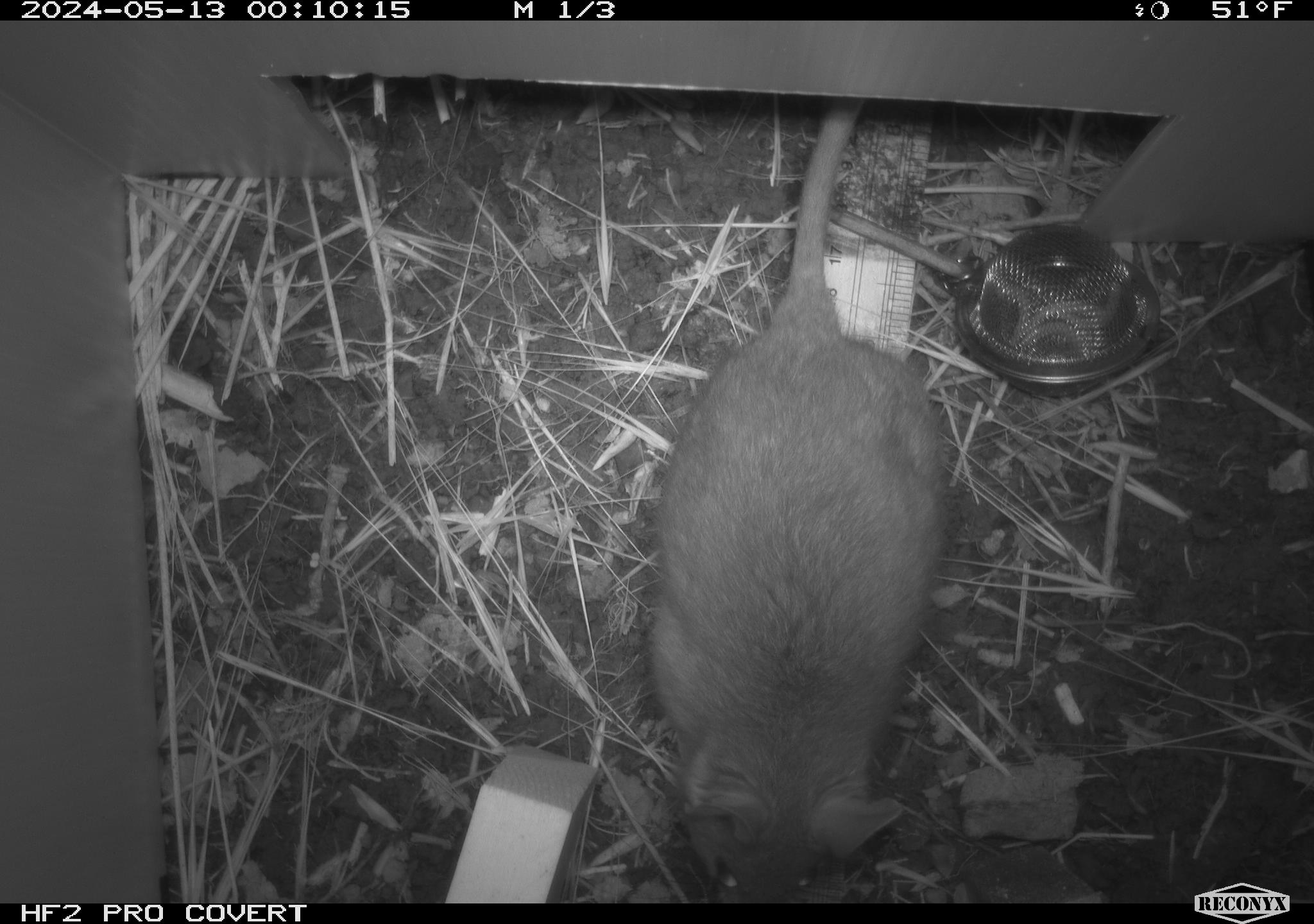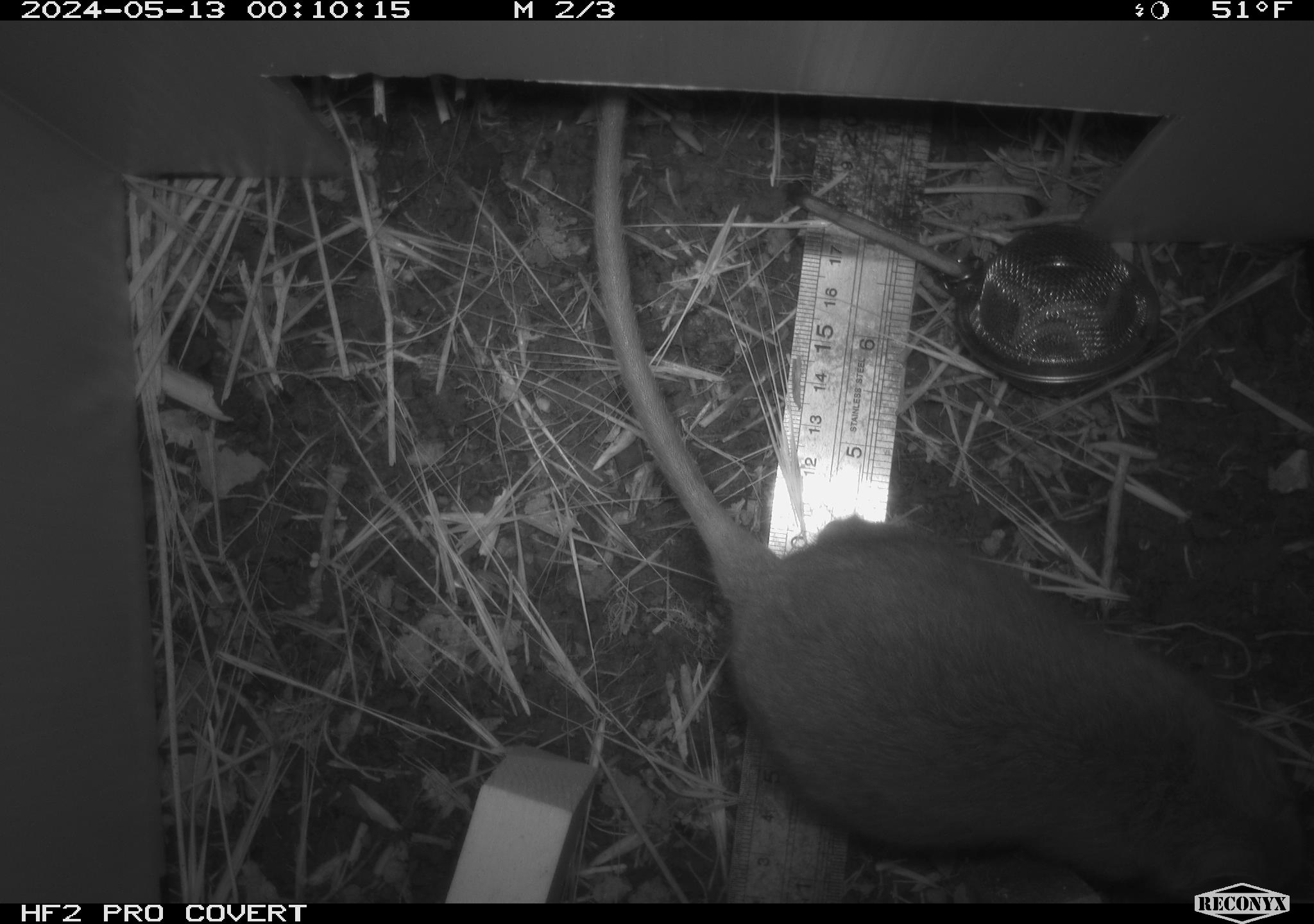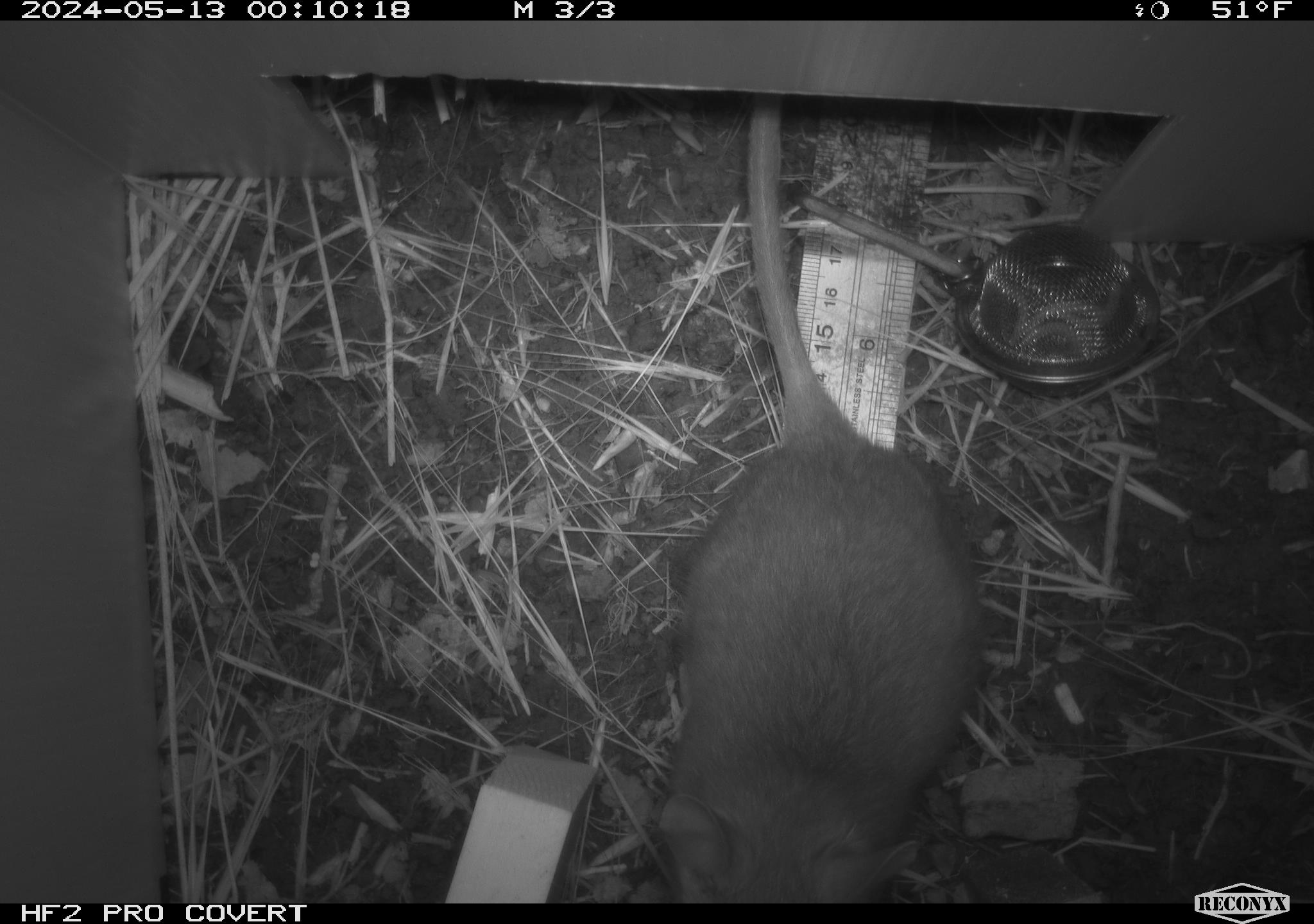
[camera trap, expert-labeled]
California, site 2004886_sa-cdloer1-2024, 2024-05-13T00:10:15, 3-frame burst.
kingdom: Animalia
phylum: Chordata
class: Mammalia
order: Rodentia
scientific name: Rodentia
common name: woodrat or rat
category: woodrat or rat species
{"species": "woodrat or rat species (woodrat or rat) (Rodentia)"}